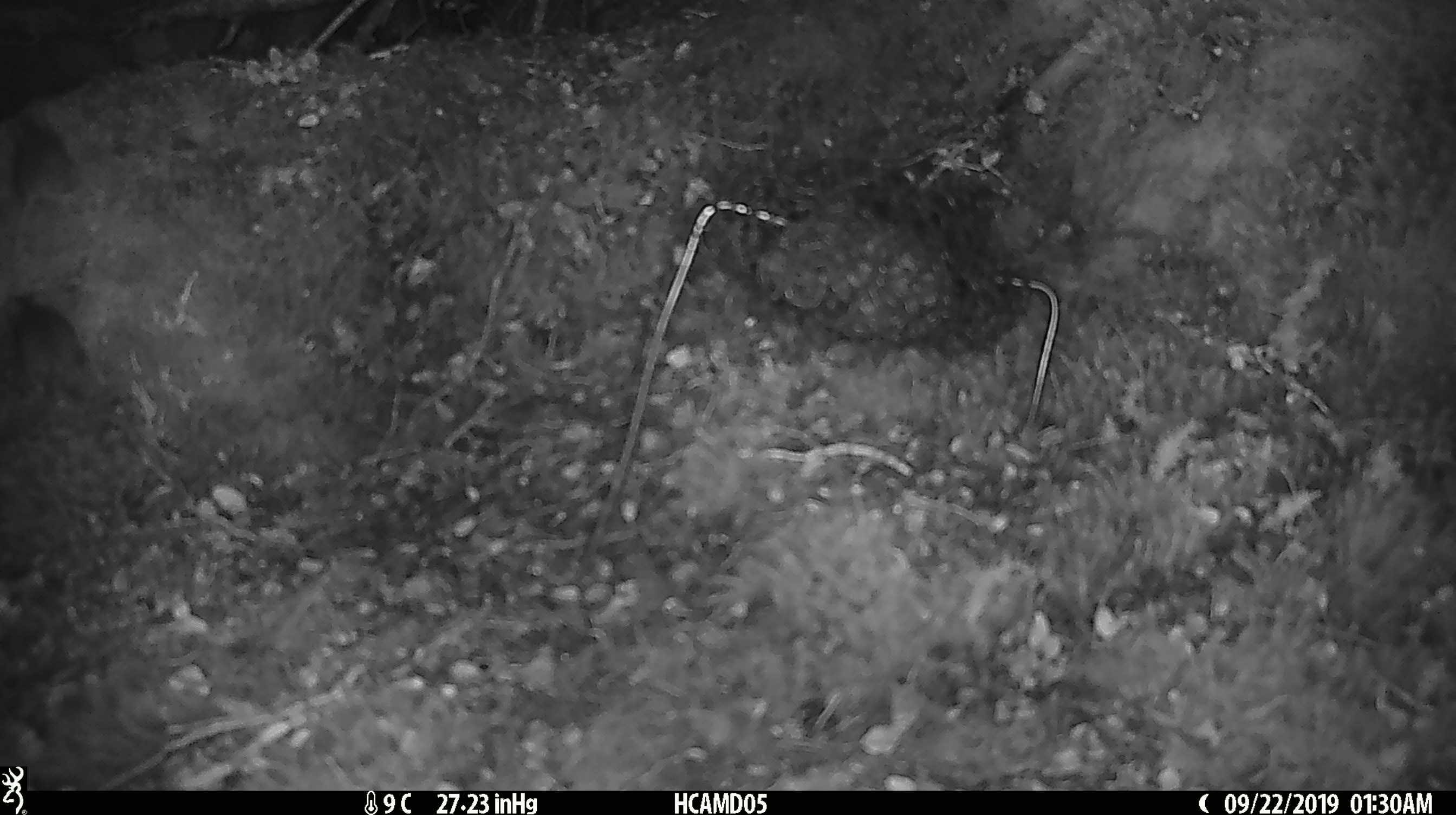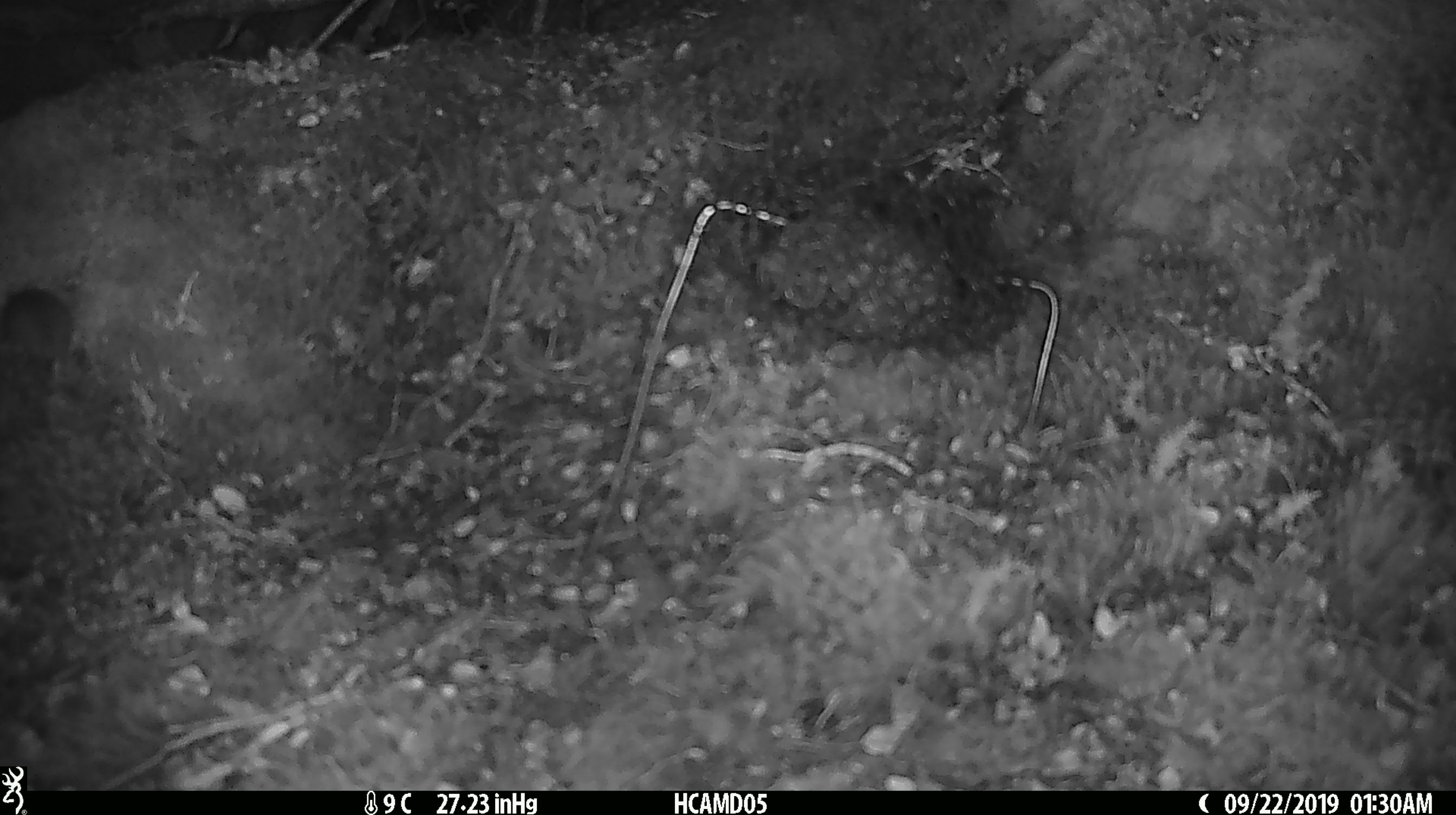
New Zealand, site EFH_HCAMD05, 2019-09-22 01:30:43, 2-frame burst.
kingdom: Animalia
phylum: Chordata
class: Mammalia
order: Rodentia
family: Muridae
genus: Mus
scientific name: Mus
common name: mouse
Mouse (Mus).